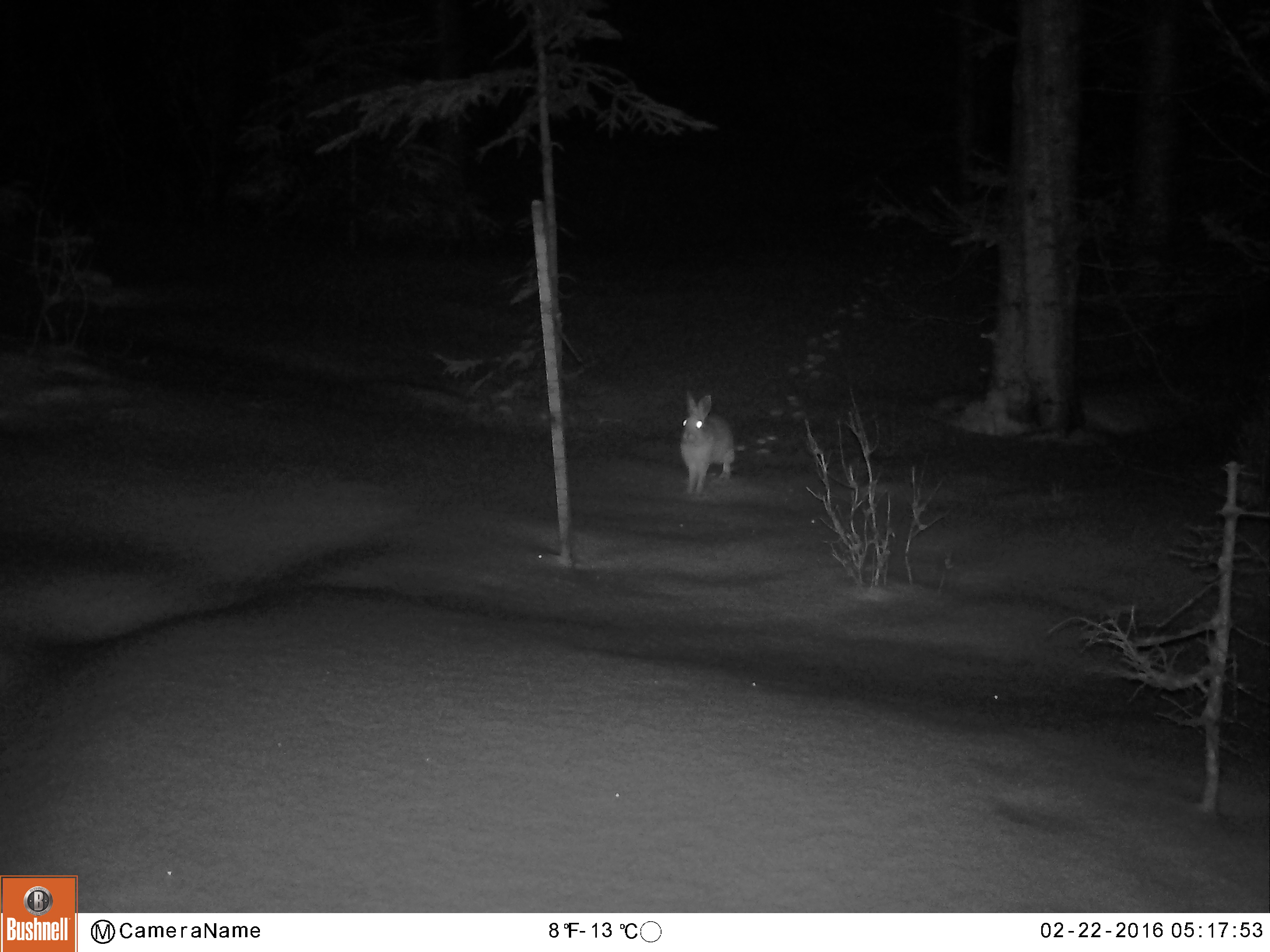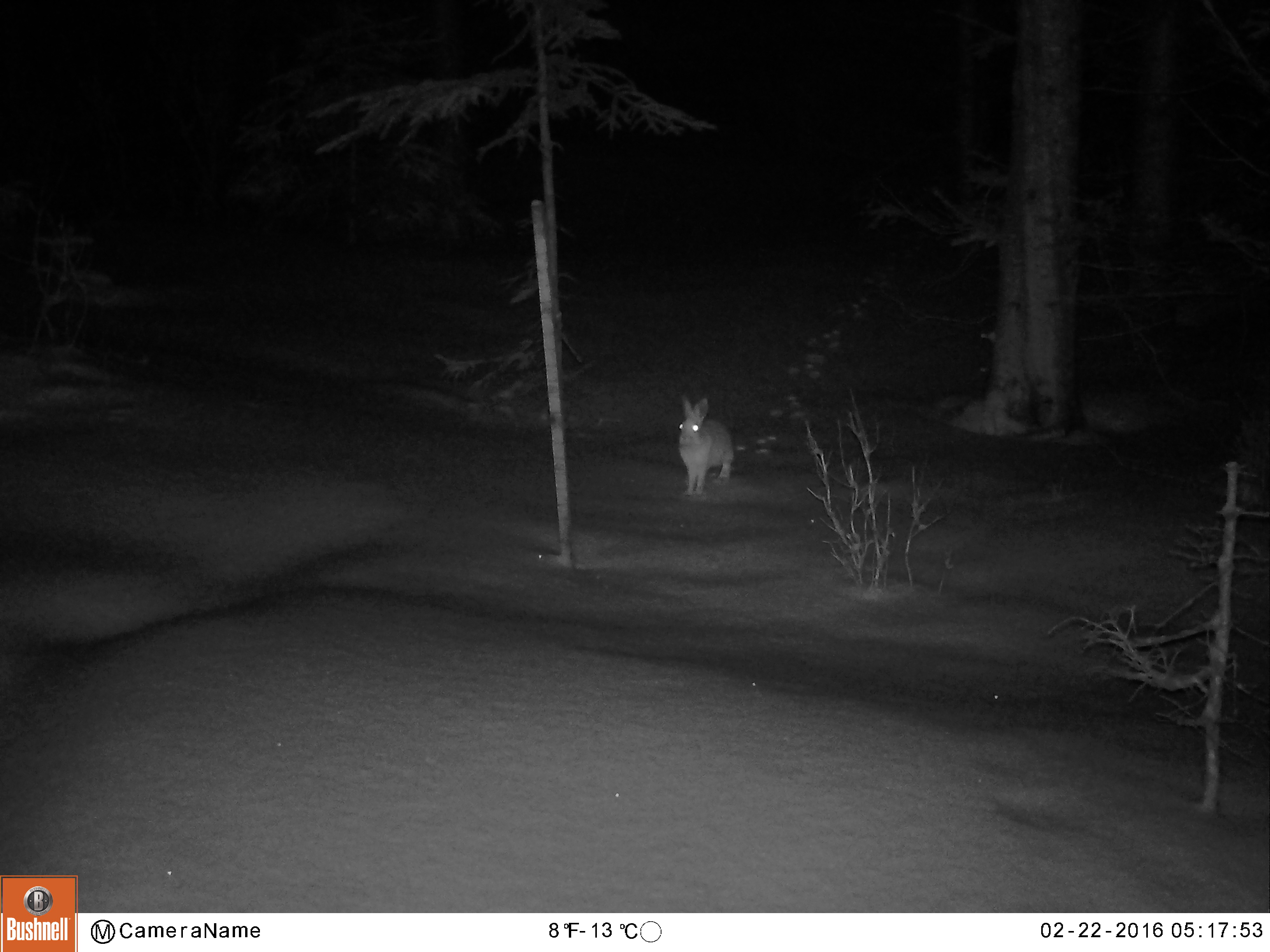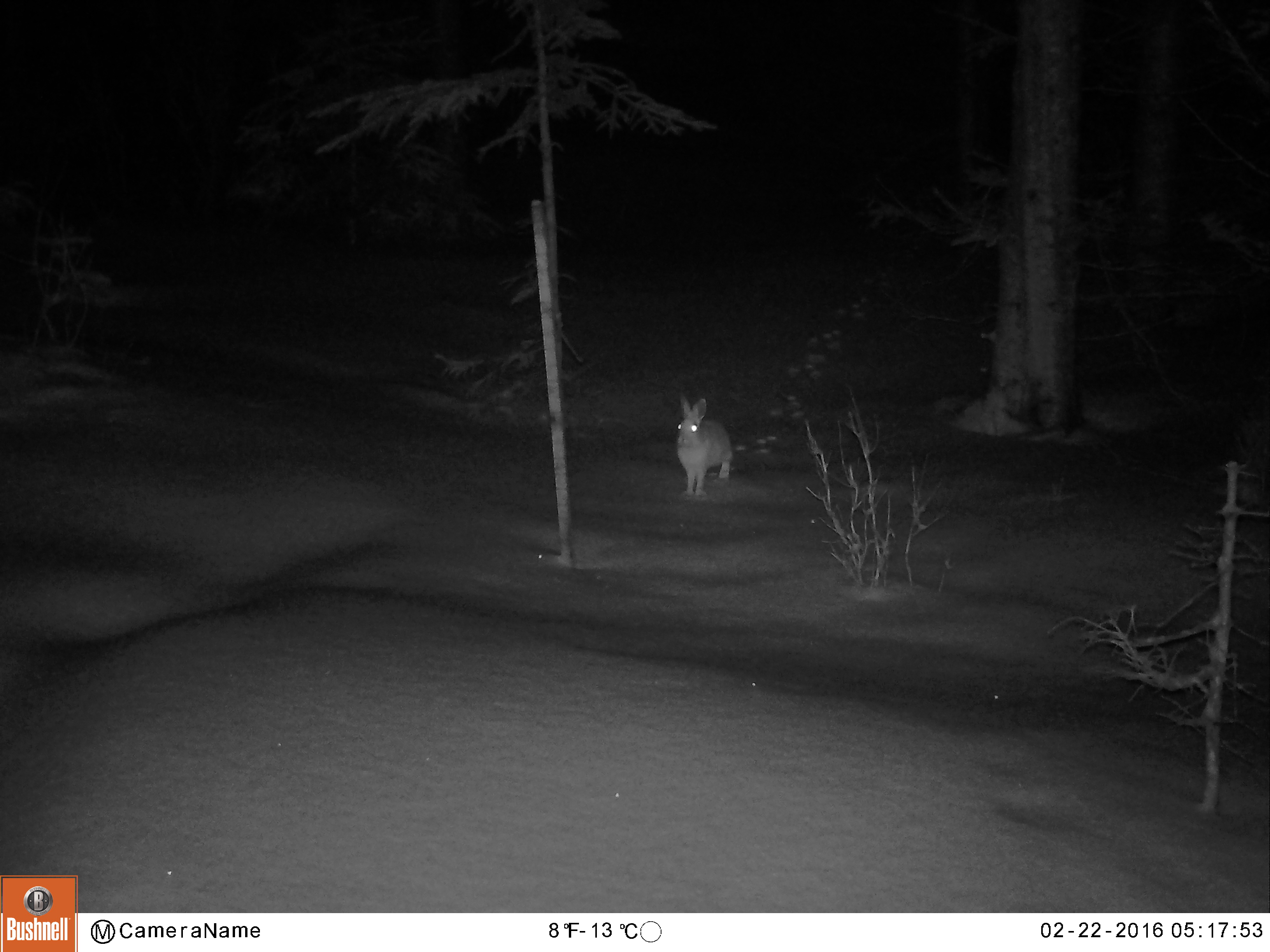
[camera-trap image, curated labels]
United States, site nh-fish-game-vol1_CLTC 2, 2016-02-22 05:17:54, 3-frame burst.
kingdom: Animalia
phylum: Chordata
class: Mammalia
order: Lagomorpha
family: Leporidae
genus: Lepus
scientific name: Lepus americanus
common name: snowshoe hare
Snowshoe hare (Lepus americanus).